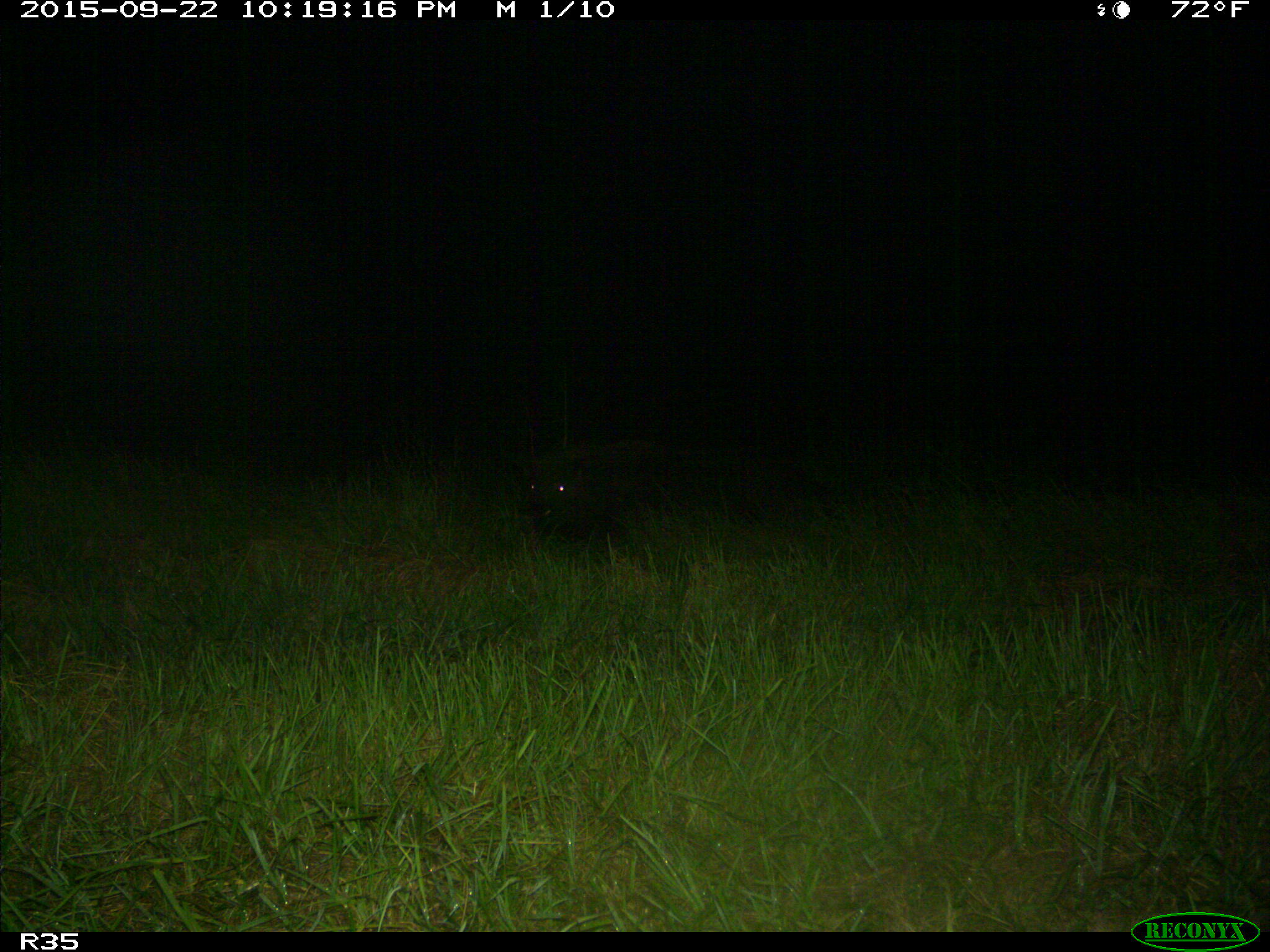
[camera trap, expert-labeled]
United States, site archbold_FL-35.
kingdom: Animalia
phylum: Chordata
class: Mammalia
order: Artiodactyla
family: Suidae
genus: Sus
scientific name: Sus scrofa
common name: wild boar